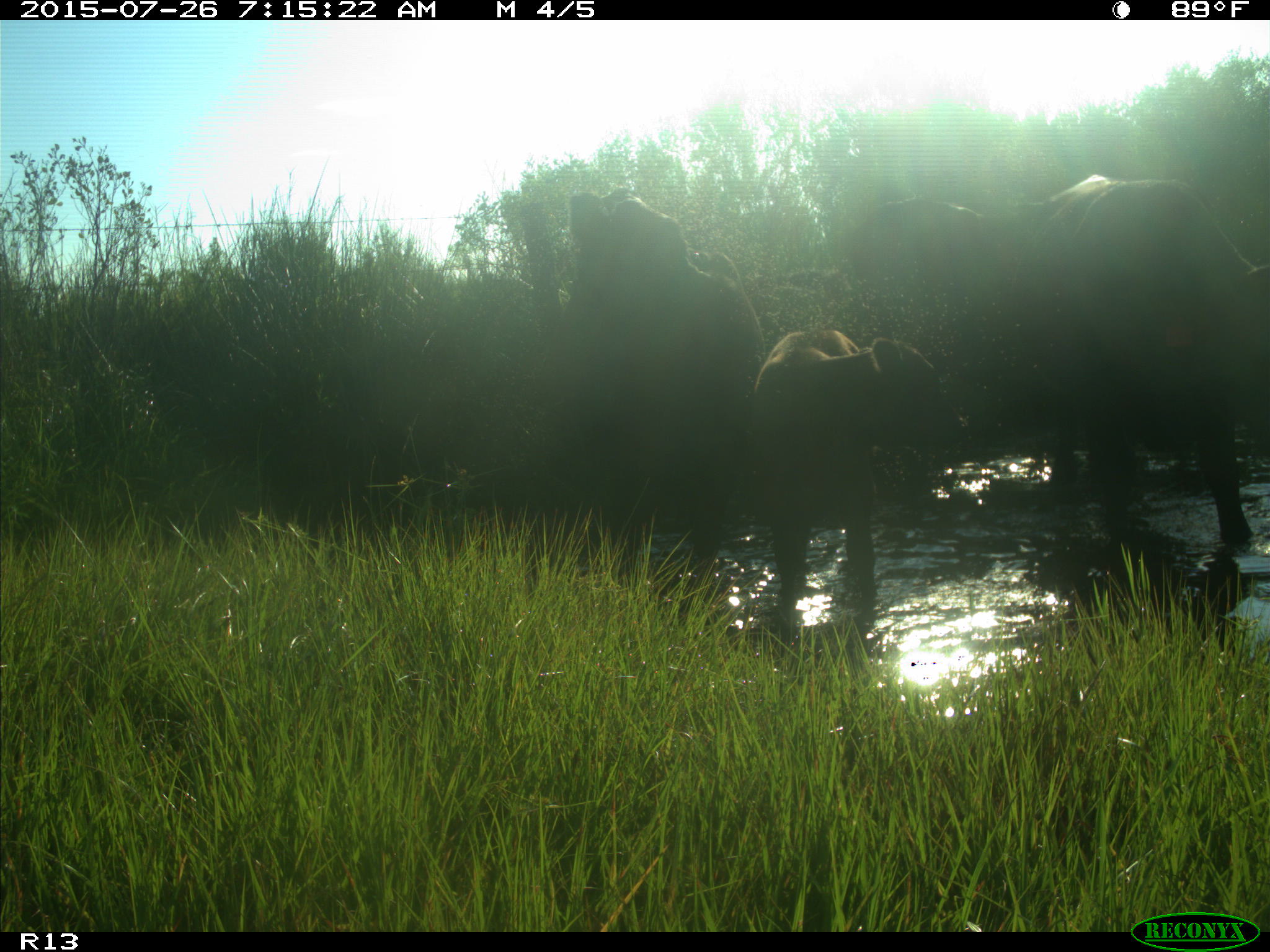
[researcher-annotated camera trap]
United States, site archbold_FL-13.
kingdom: Animalia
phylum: Chordata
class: Mammalia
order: Artiodactyla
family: Bovidae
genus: Bos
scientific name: Bos taurus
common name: domestic cow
Bos taurus (domestic cow).